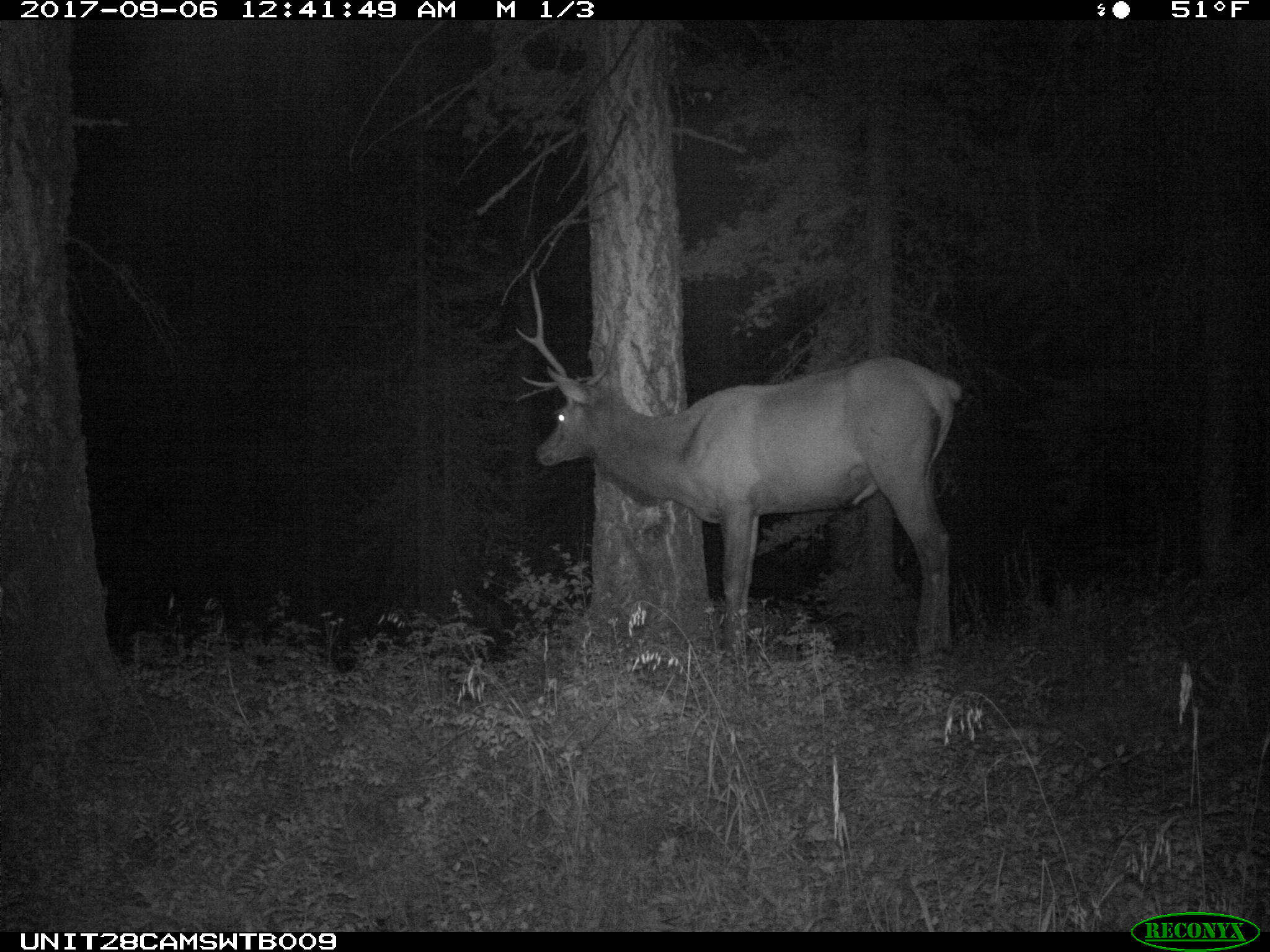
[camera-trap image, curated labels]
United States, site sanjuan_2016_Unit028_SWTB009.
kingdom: Animalia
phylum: Chordata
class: Mammalia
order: Artiodactyla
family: Cervidae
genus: Cervus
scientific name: Cervus elaphus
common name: red deer